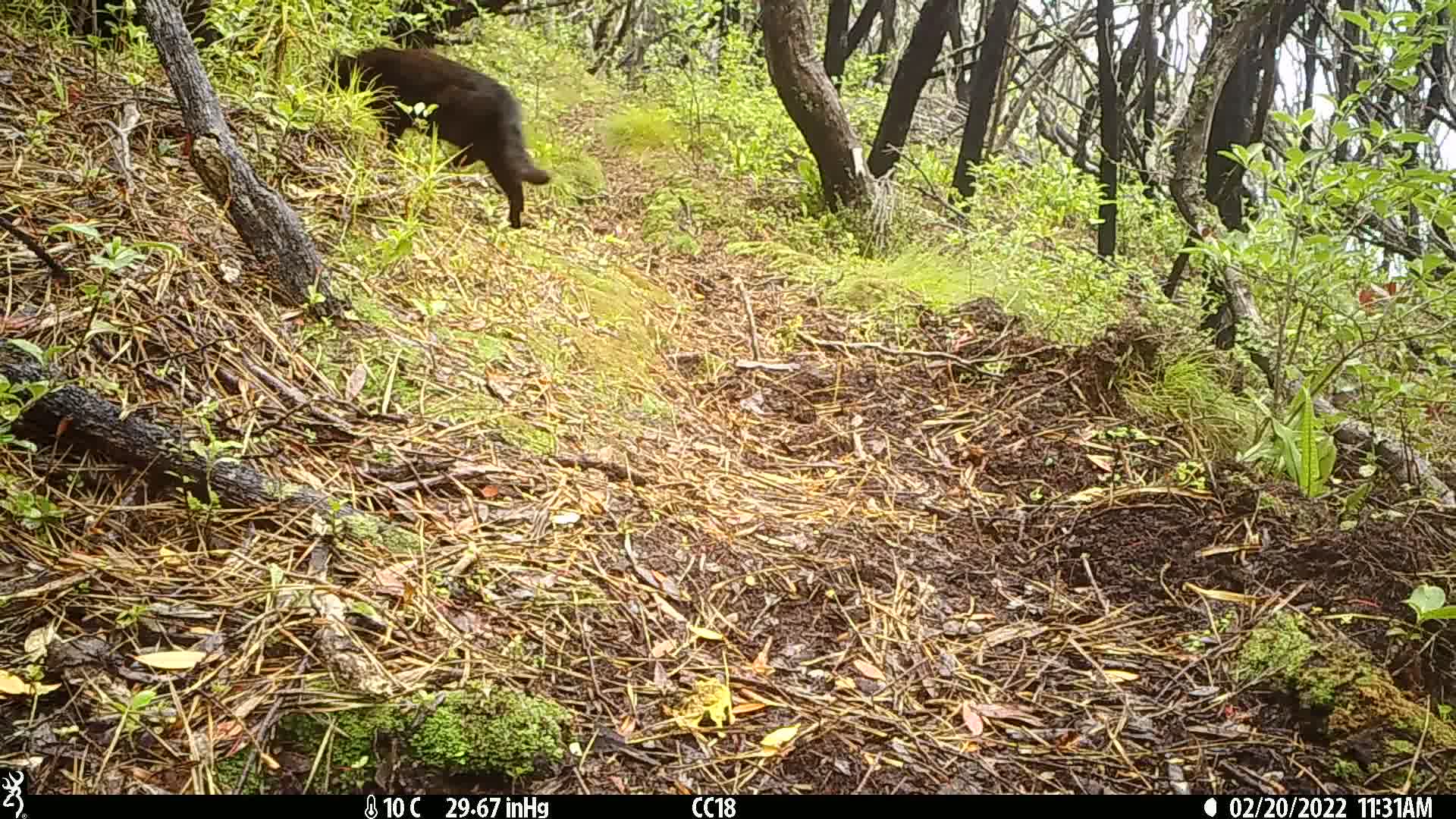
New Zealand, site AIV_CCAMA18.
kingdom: Animalia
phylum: Chordata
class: Mammalia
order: Carnivora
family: Felidae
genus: Felis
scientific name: Felis catus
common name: domestic cat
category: cat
Cat (domestic cat) (Felis catus).